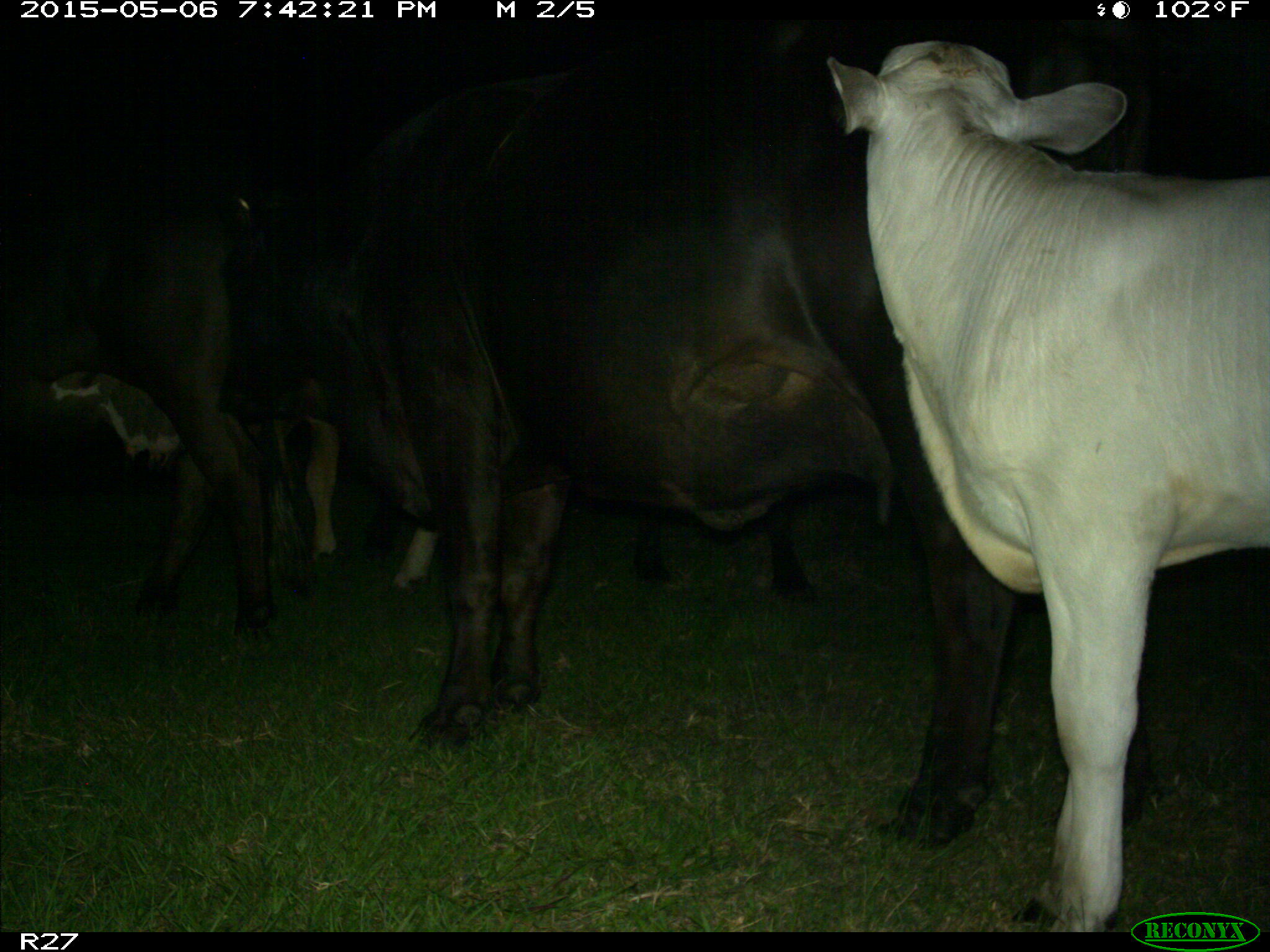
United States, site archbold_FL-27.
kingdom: Animalia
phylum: Chordata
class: Mammalia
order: Artiodactyla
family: Bovidae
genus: Bos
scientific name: Bos taurus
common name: domestic cow